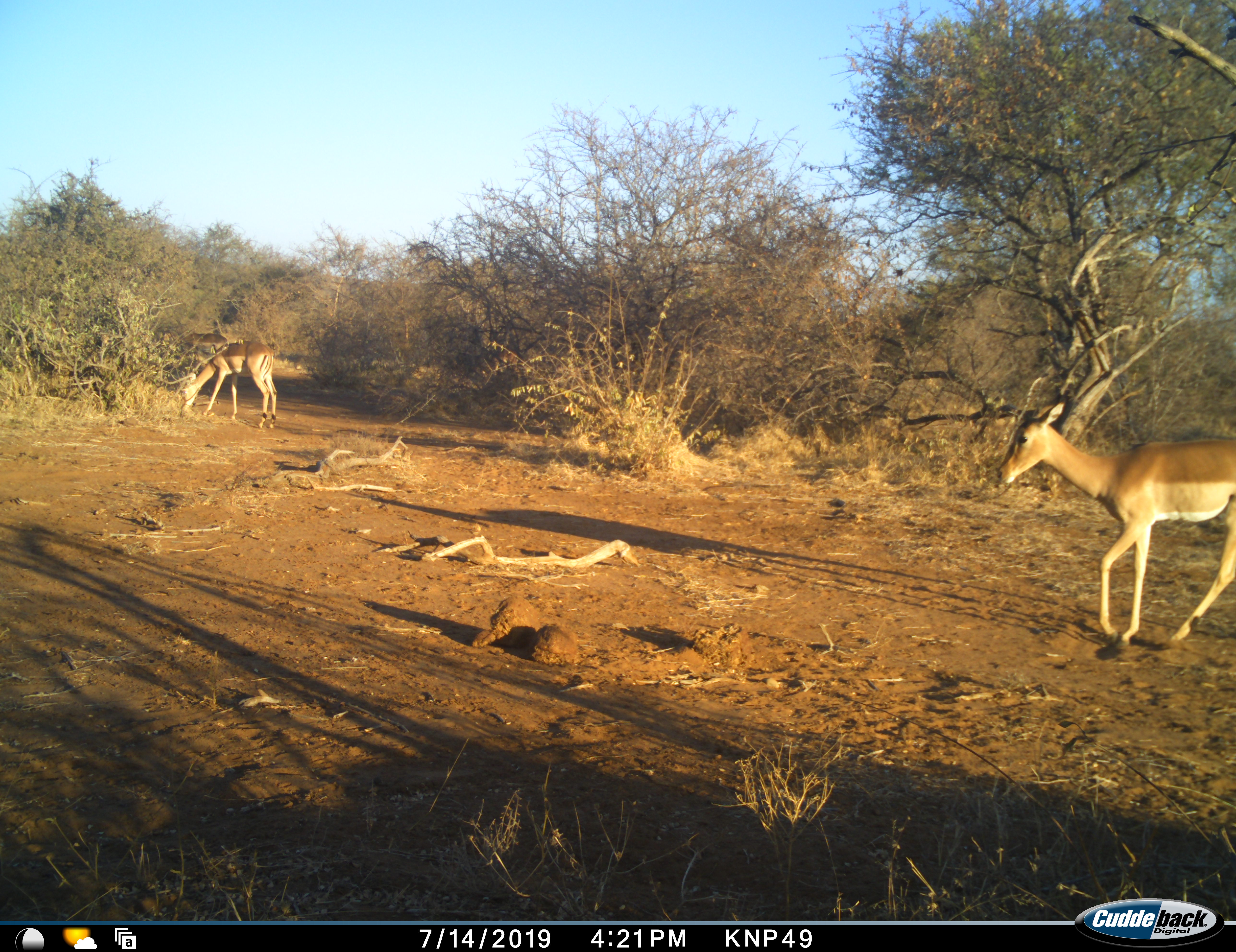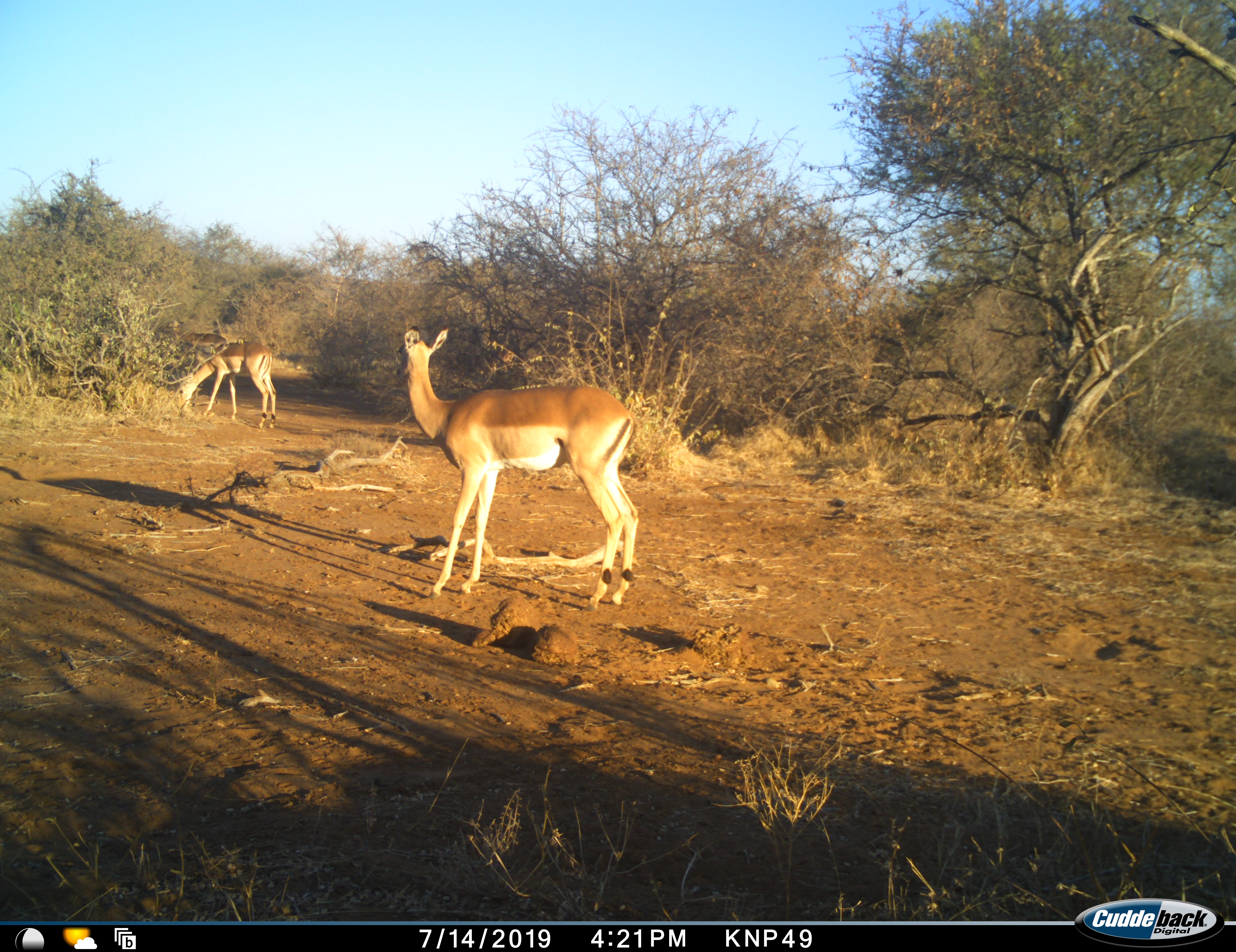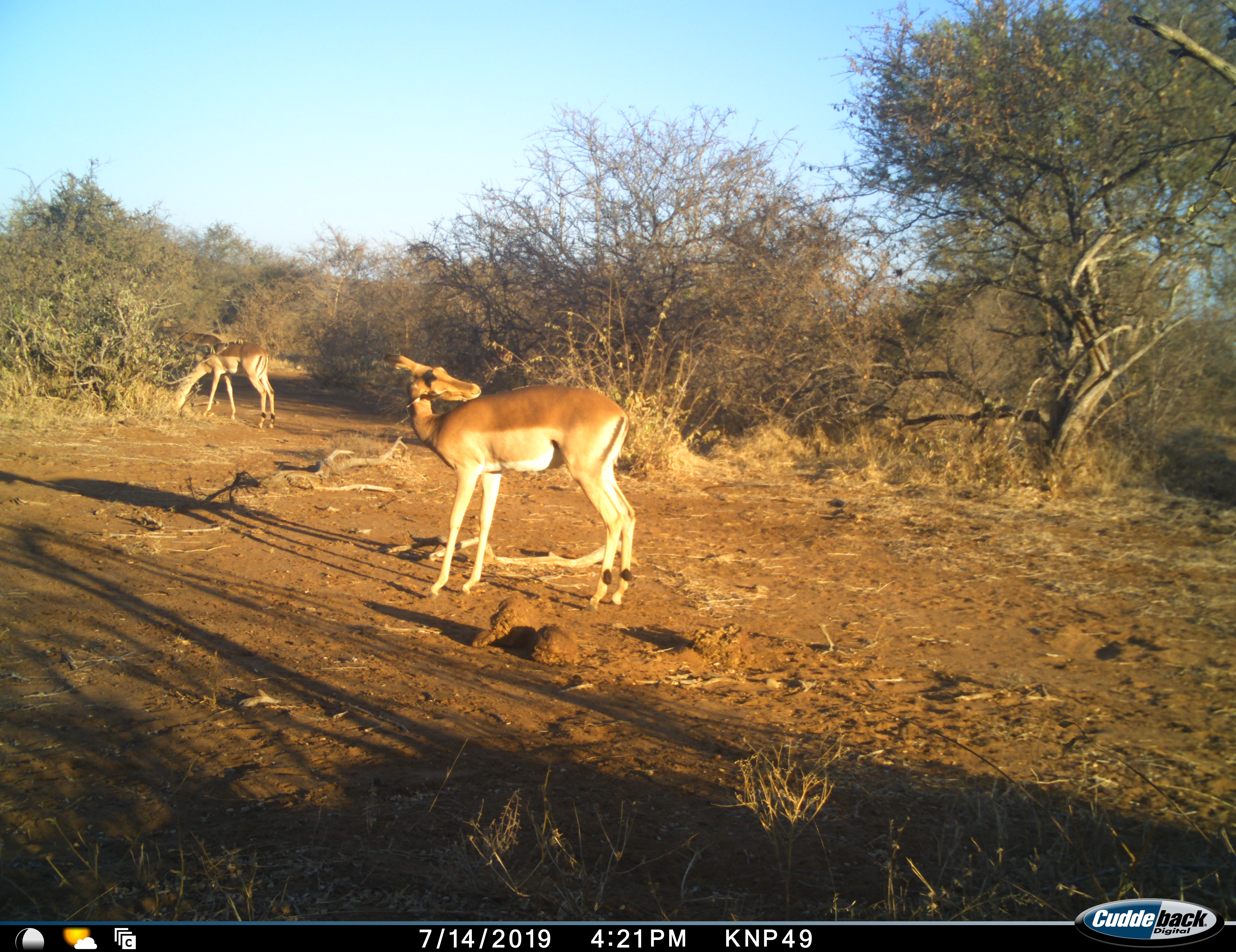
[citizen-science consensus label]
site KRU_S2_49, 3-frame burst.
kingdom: Animalia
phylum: Chordata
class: Mammalia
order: Artiodactyla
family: Bovidae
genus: Aepyceros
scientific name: Aepyceros melampus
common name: impala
Impala (Aepyceros melampus), count 3. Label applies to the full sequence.